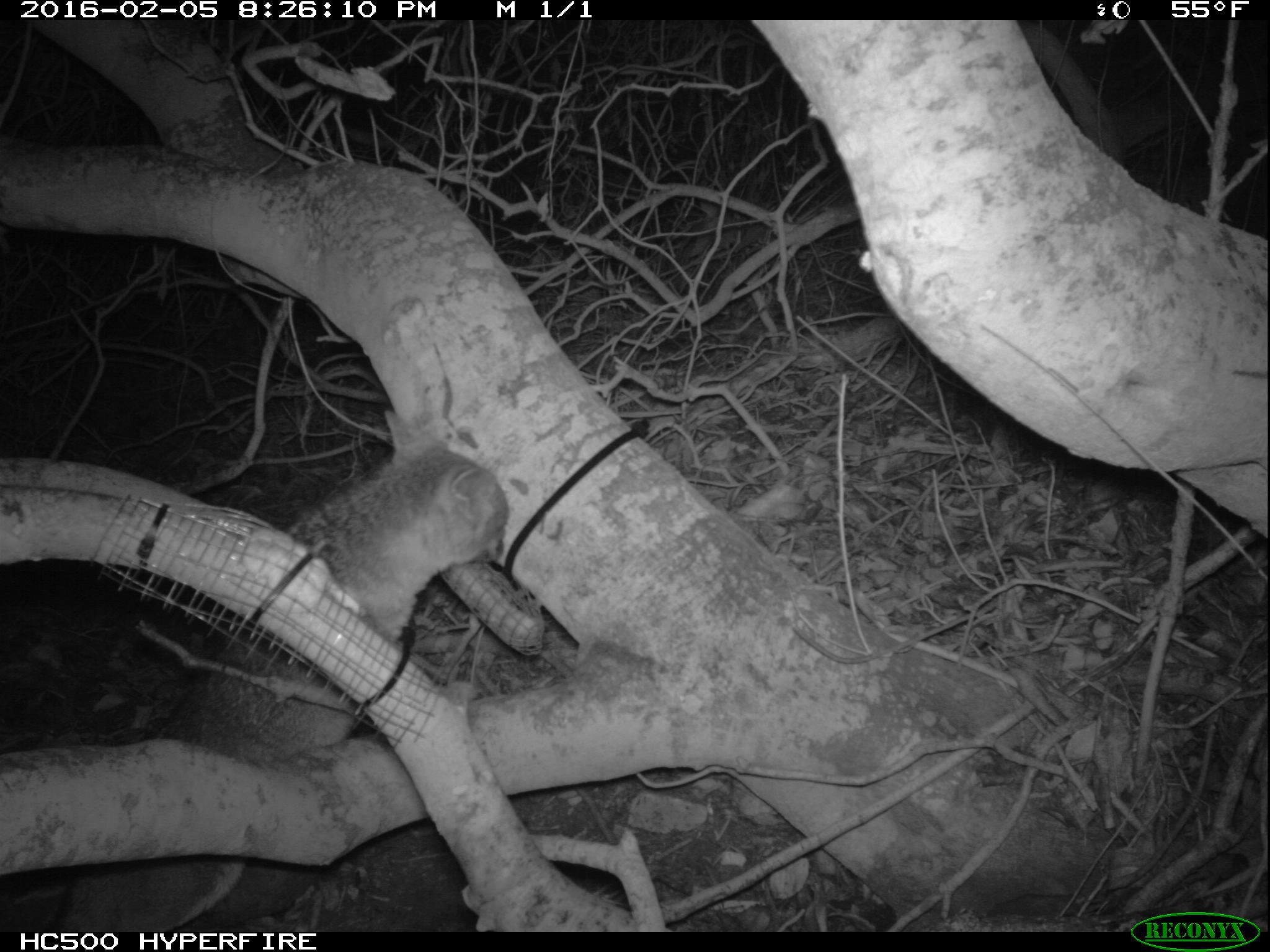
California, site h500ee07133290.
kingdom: Animalia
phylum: Chordata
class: Mammalia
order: Carnivora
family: Canidae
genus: Urocyon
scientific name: Urocyon littoralis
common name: island fox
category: fox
Fox (island fox) (Urocyon littoralis).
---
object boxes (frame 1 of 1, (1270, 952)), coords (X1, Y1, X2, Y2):
fox: (46, 409, 509, 928)